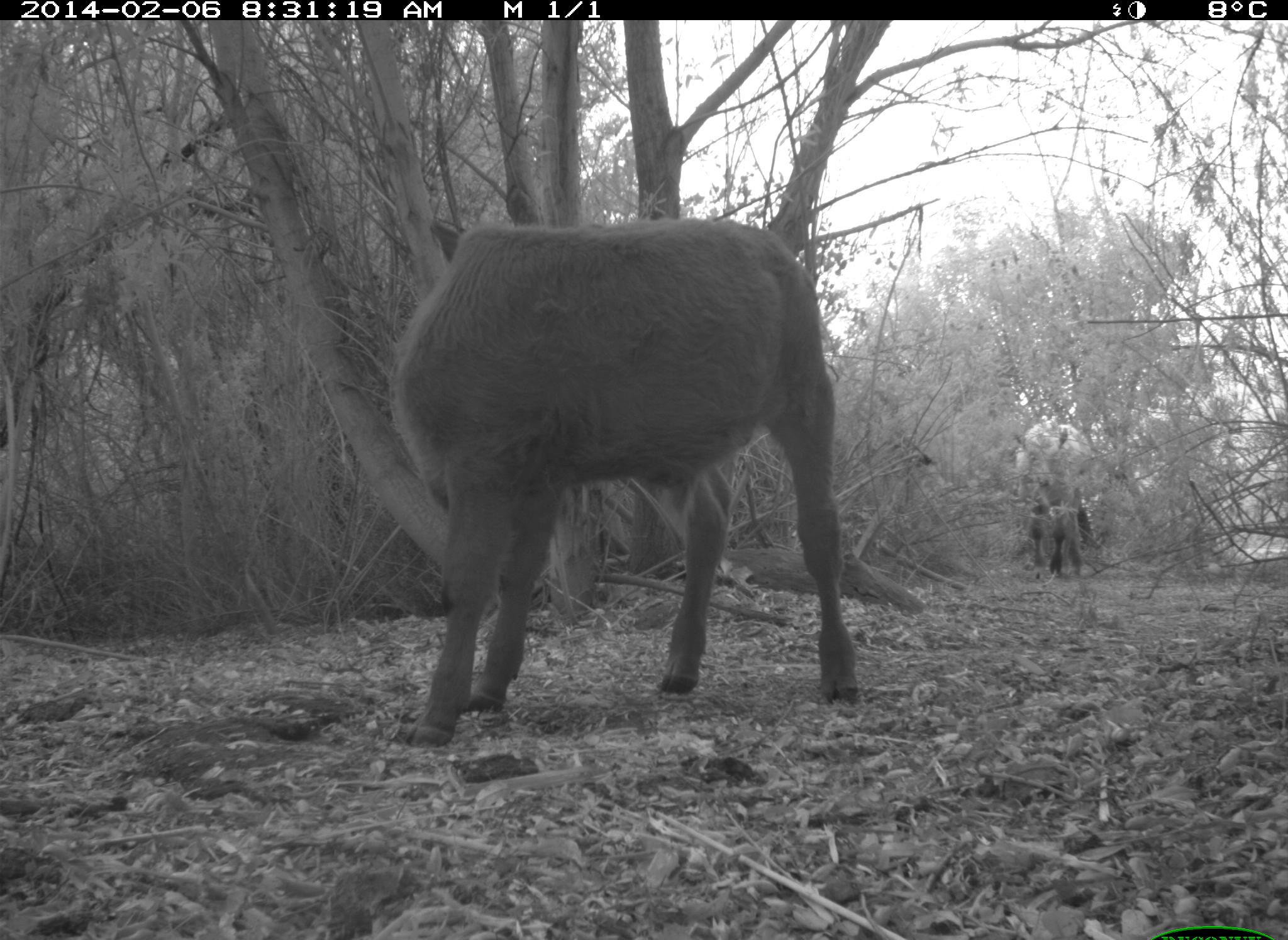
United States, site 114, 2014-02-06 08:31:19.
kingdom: Animalia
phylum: Chordata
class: Mammalia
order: Artiodactyla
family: Bovidae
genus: Bos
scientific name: Bos taurus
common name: cow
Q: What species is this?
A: Cow (Bos taurus).